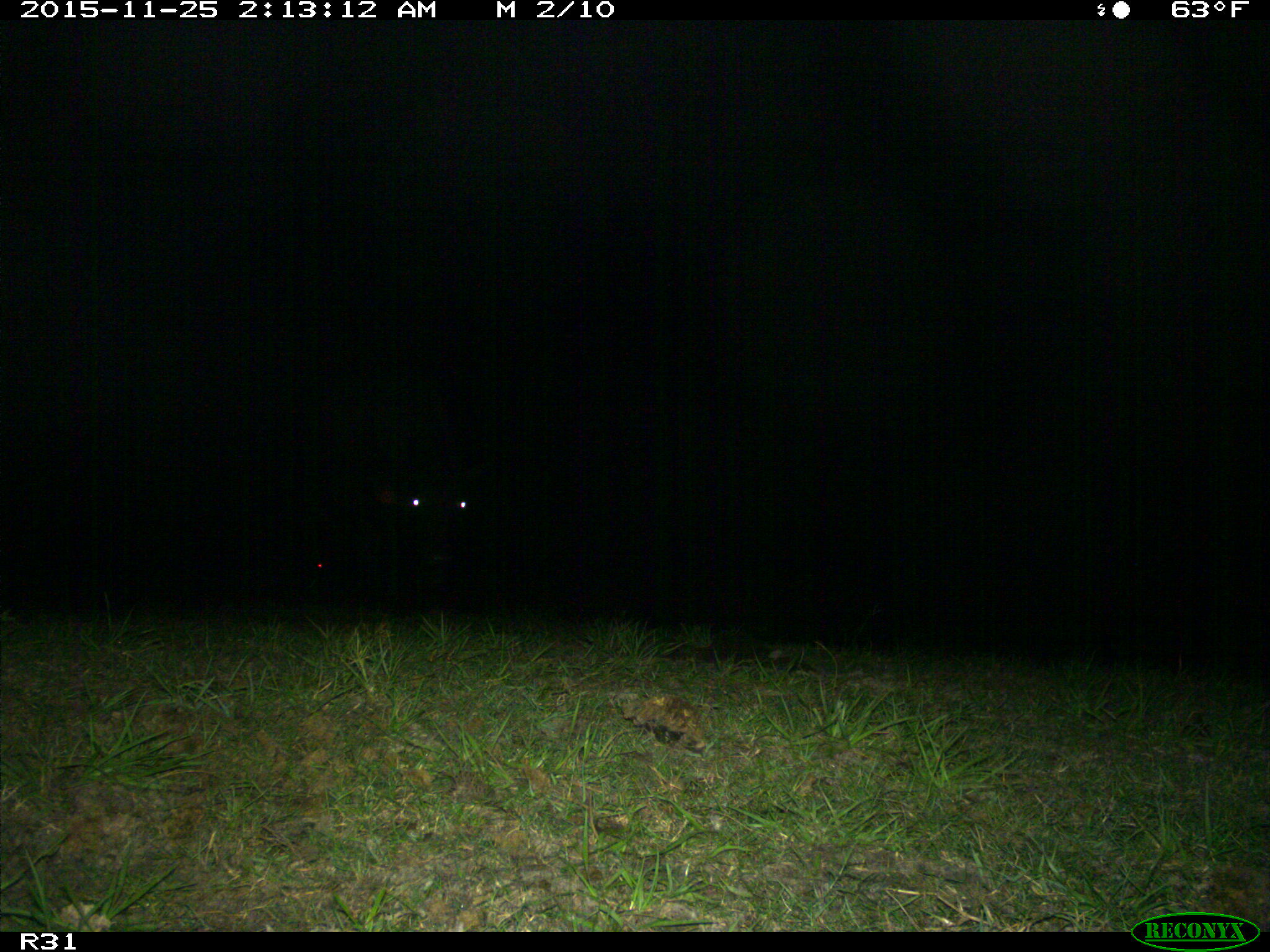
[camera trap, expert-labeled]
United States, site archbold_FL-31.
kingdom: Animalia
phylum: Chordata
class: Mammalia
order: Artiodactyla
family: Bovidae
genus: Bos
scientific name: Bos taurus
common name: domestic cow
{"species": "Bos taurus (domestic cow)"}